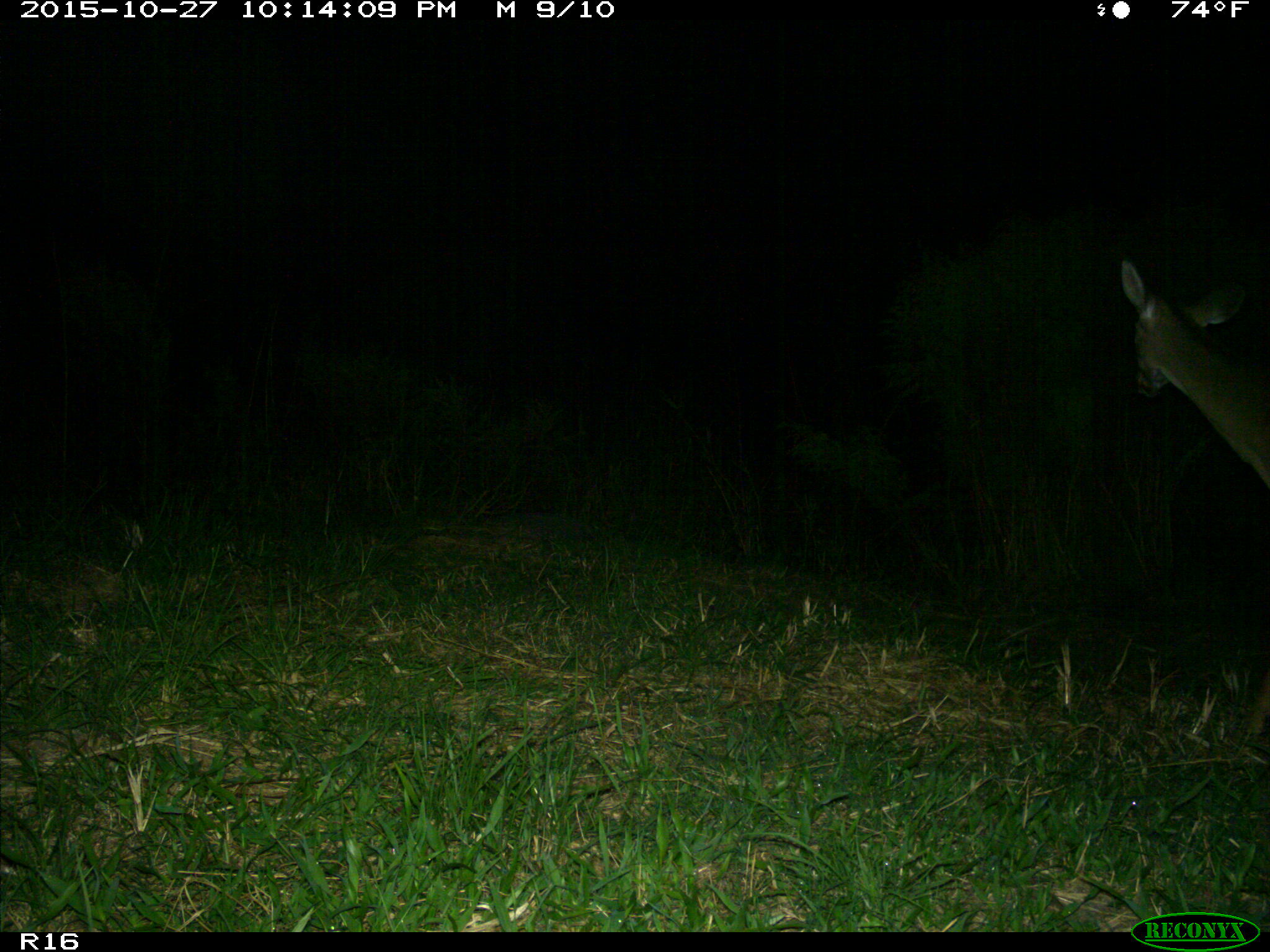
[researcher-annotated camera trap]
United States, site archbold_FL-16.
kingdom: Animalia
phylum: Chordata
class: Mammalia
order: Artiodactyla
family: Cervidae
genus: Odocoileus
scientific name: Odocoileus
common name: deer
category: unidentified deer